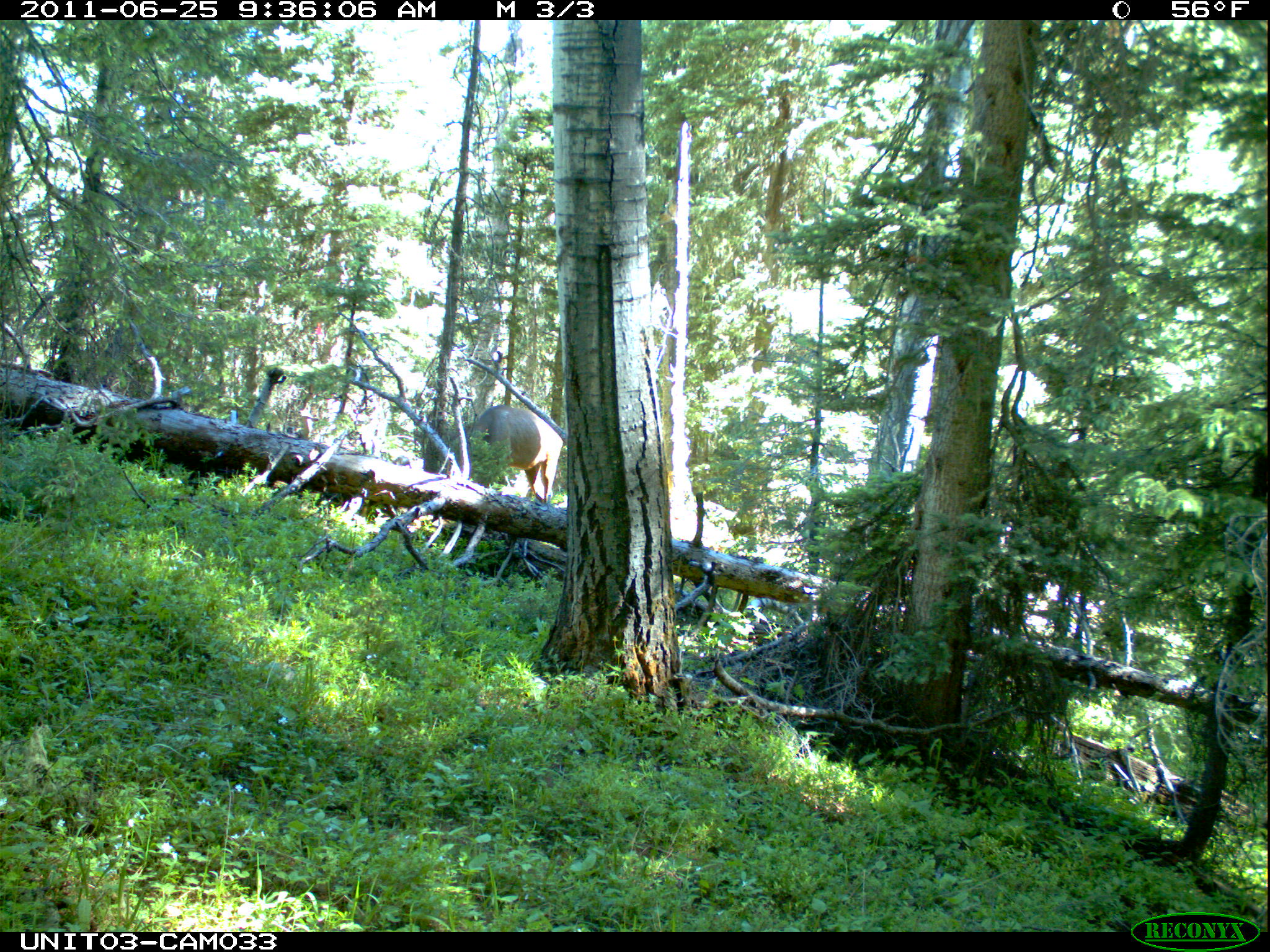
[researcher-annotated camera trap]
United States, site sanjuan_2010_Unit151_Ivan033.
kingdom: Animalia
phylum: Chordata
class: Mammalia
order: Artiodactyla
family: Cervidae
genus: Cervus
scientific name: Cervus elaphus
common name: red deer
Cervus elaphus (red deer).